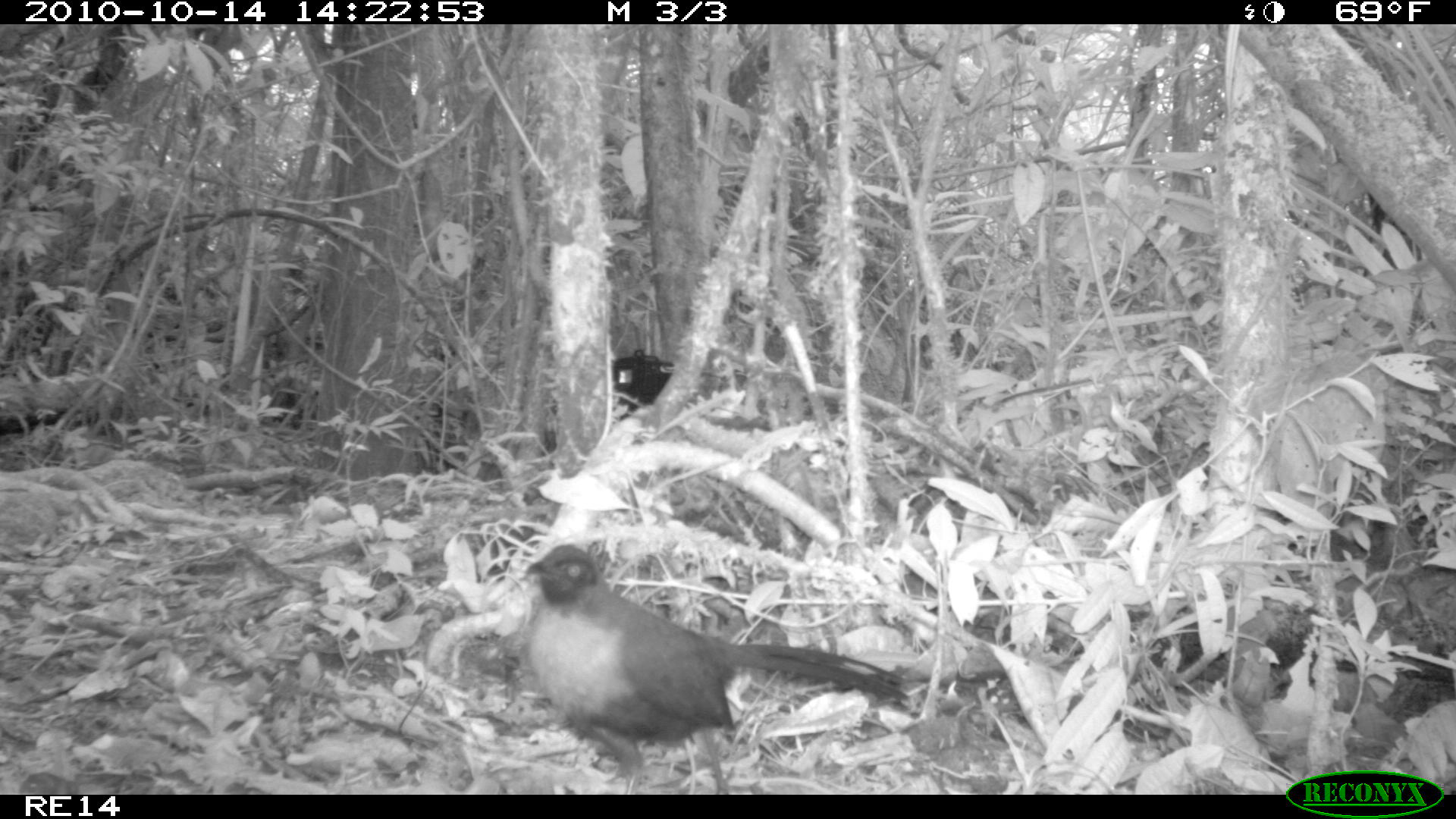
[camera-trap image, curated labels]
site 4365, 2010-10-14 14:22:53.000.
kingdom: Animalia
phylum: Chordata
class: Aves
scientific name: Aves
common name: bird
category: unknown bird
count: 1